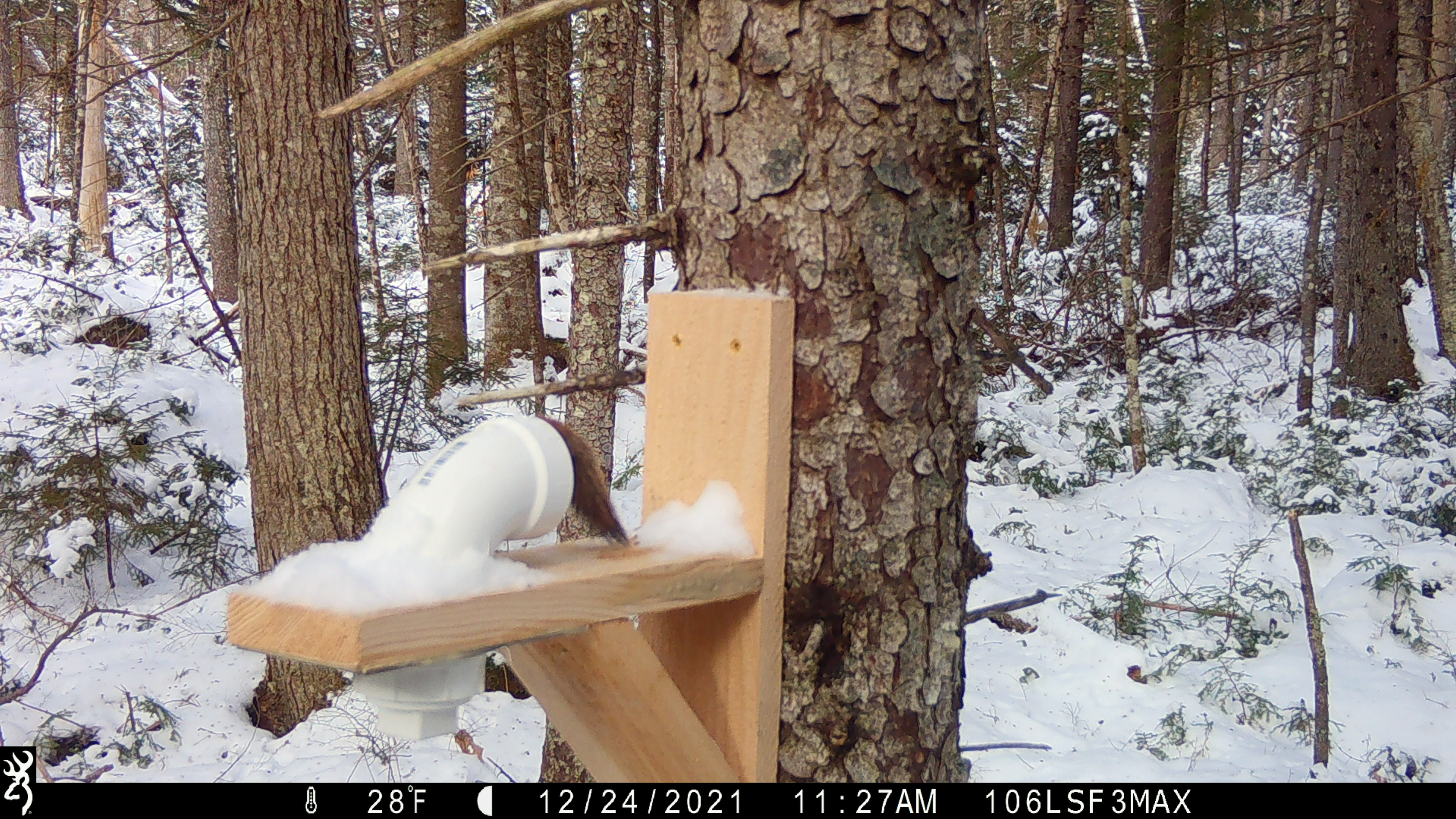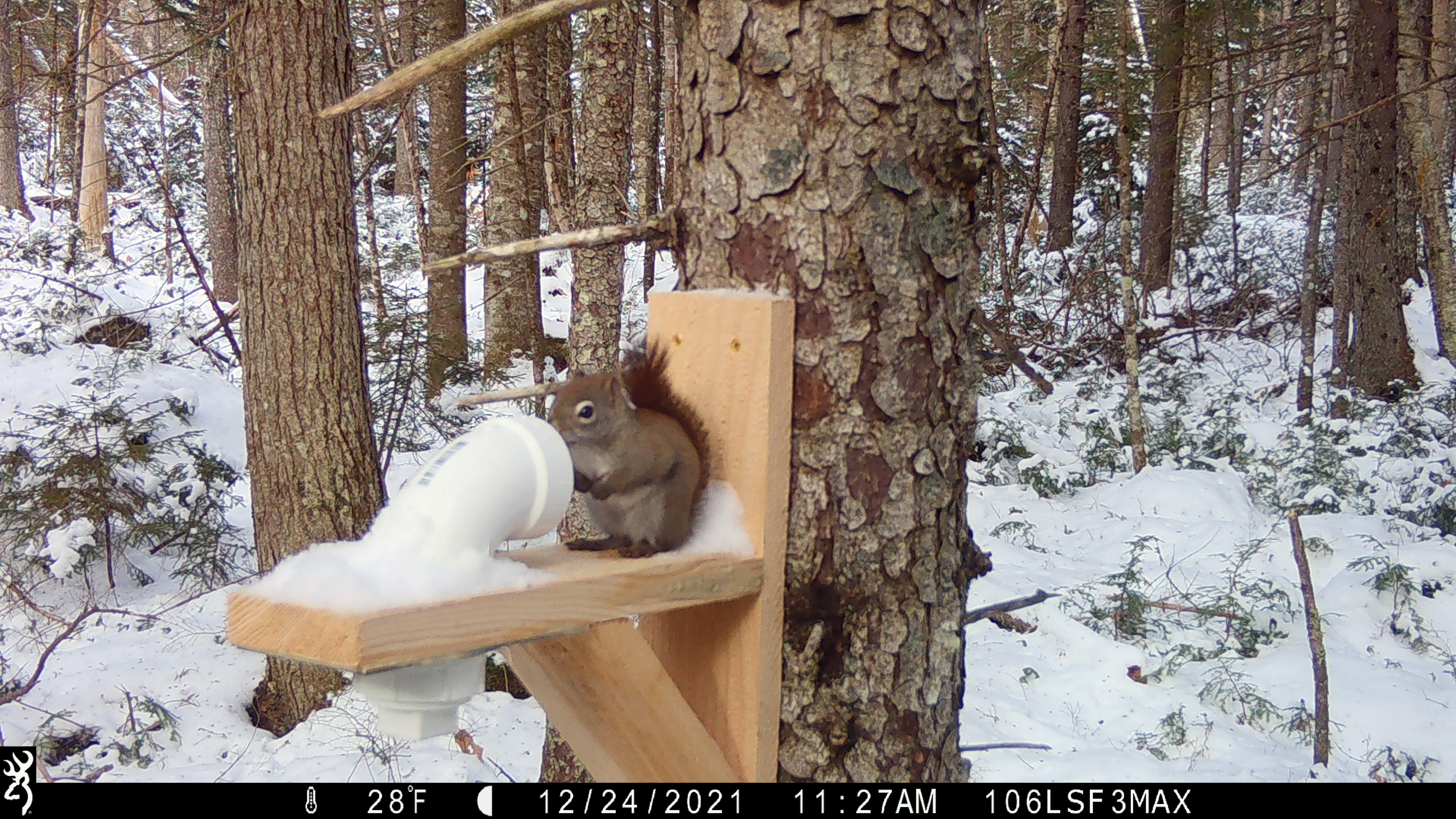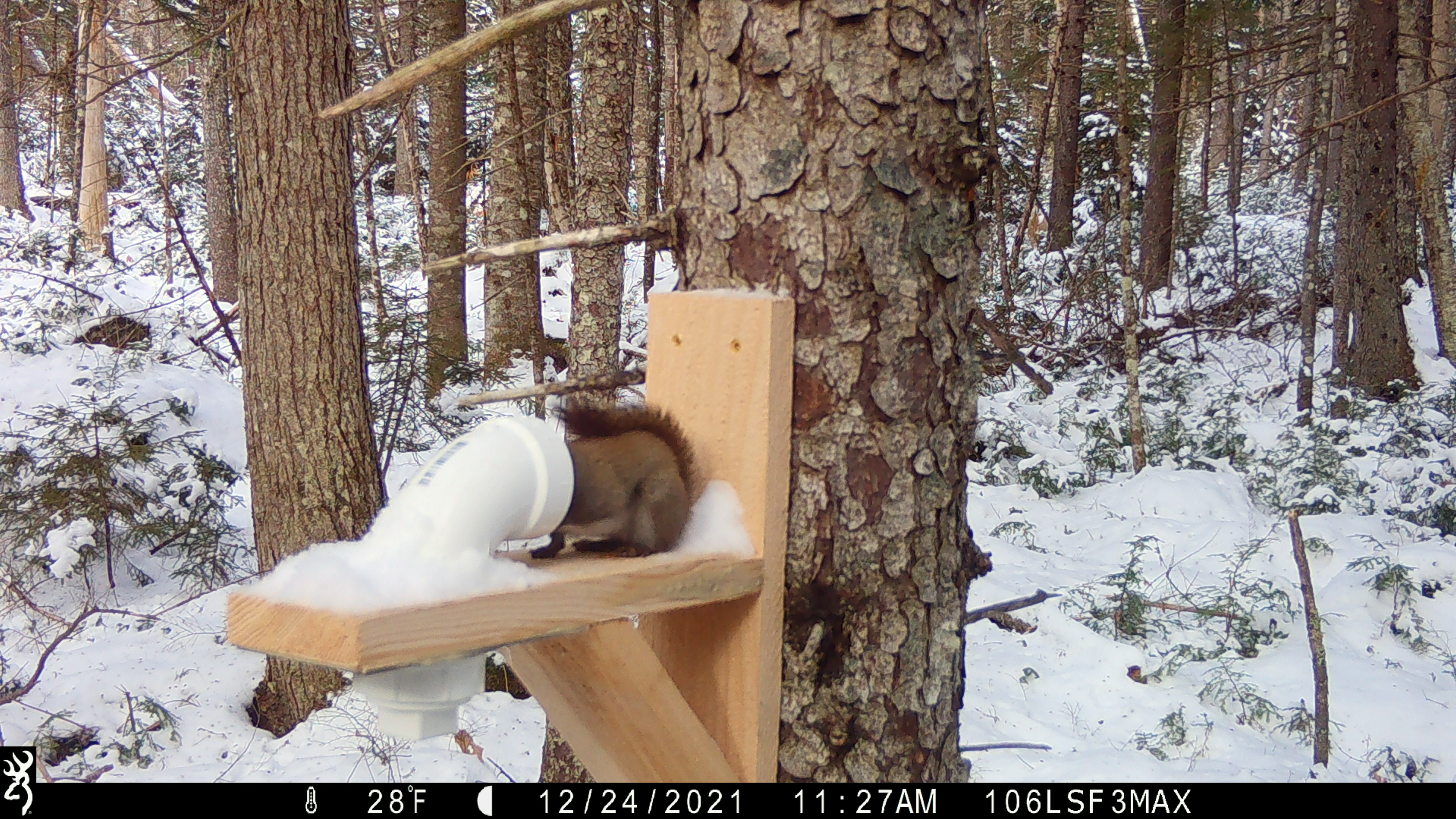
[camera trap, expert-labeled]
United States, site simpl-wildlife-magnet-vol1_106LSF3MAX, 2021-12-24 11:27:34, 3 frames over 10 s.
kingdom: Animalia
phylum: Chordata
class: Mammalia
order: Rodentia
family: Sciuridae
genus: Tamiasciurus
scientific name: Tamiasciurus hudsonicus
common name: red squirrel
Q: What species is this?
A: Red squirrel (Tamiasciurus hudsonicus).